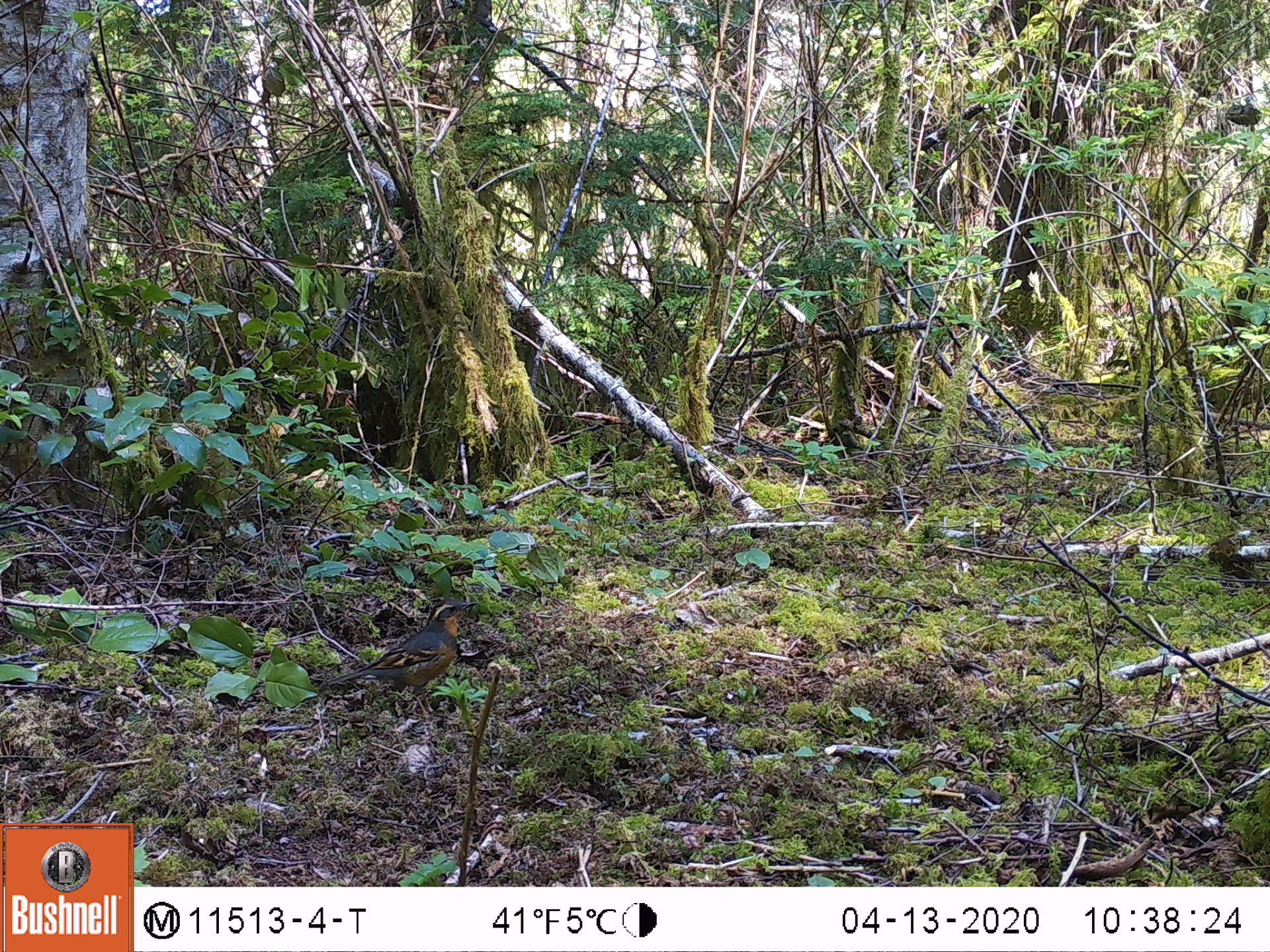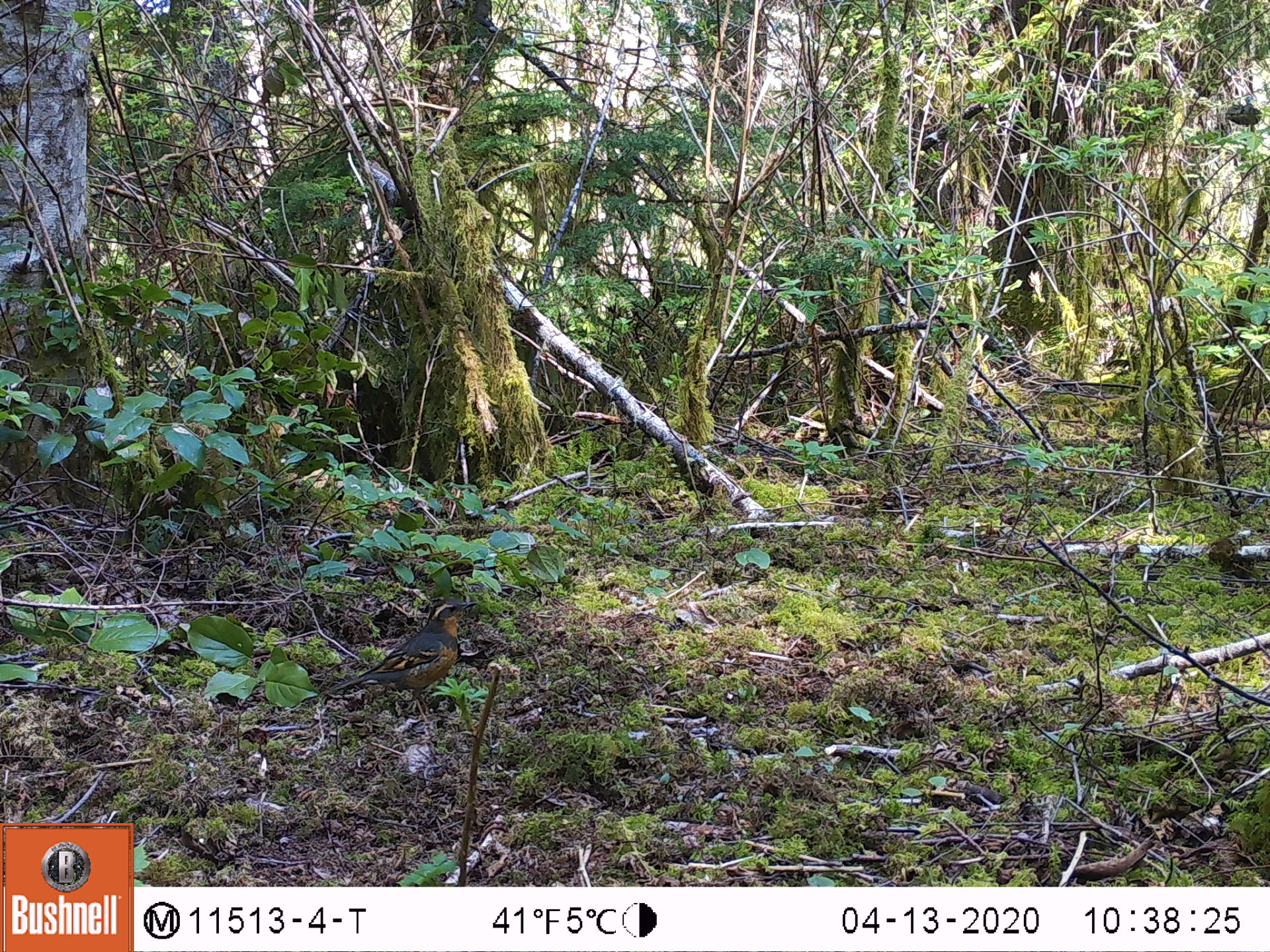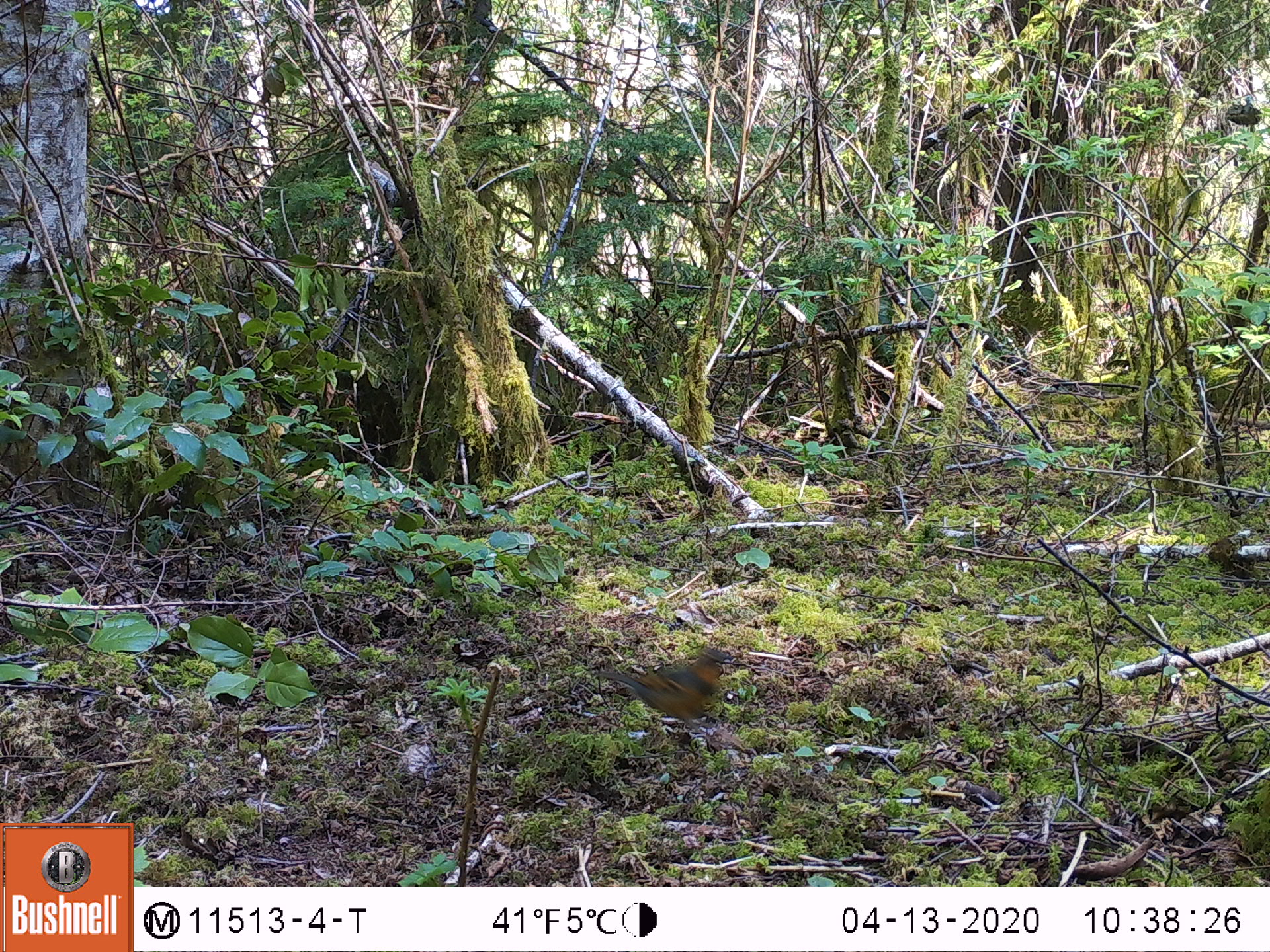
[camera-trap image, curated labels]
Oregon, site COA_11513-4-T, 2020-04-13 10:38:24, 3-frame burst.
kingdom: Animalia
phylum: Chordata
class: Aves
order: Passeriformes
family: Turdidae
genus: Ixoreus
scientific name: Ixoreus naevius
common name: varied thrush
Varied thrush (Ixoreus naevius).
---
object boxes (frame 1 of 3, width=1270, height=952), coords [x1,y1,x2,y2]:
varied thrush: [333,599,472,705]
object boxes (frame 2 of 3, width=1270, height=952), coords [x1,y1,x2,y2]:
varied thrush: [333,599,467,705]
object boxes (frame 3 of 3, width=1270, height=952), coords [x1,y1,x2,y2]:
varied thrush: [605,643,733,730]